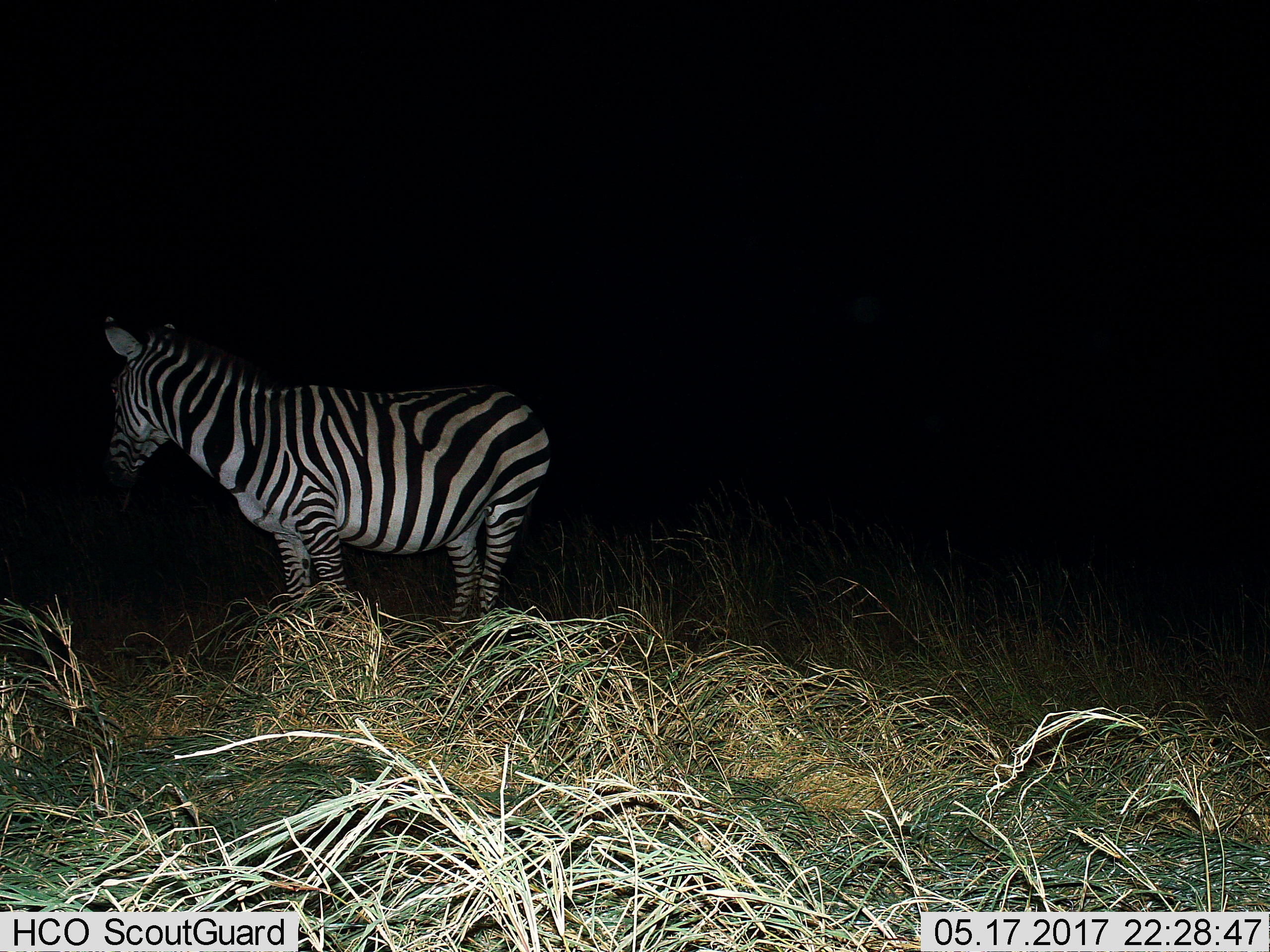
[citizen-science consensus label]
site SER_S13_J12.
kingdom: Animalia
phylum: Chordata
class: Mammalia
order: Perissodactyla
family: Equidae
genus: Equus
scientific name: Equus quagga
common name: plains zebra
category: zebraplains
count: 1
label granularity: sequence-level